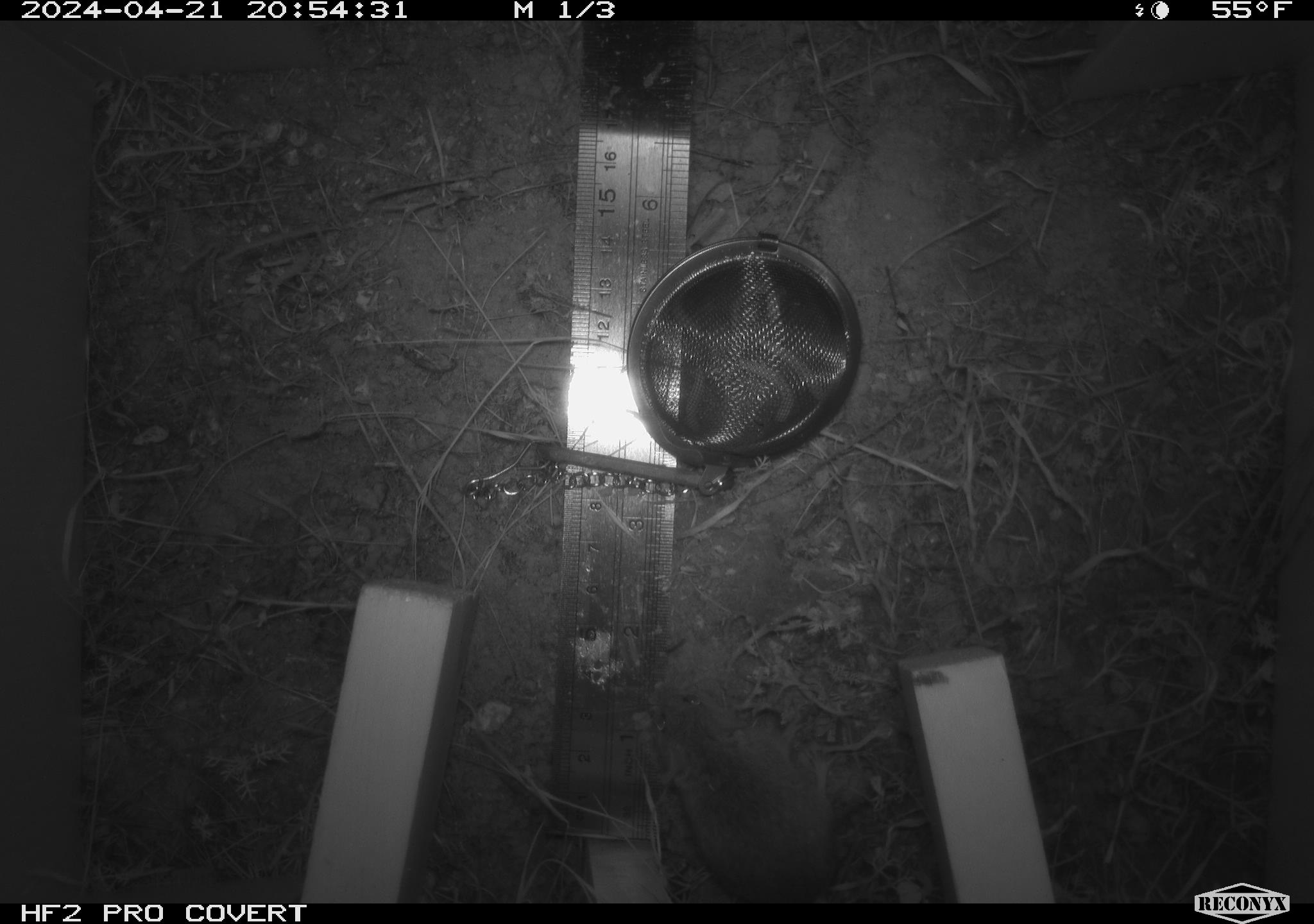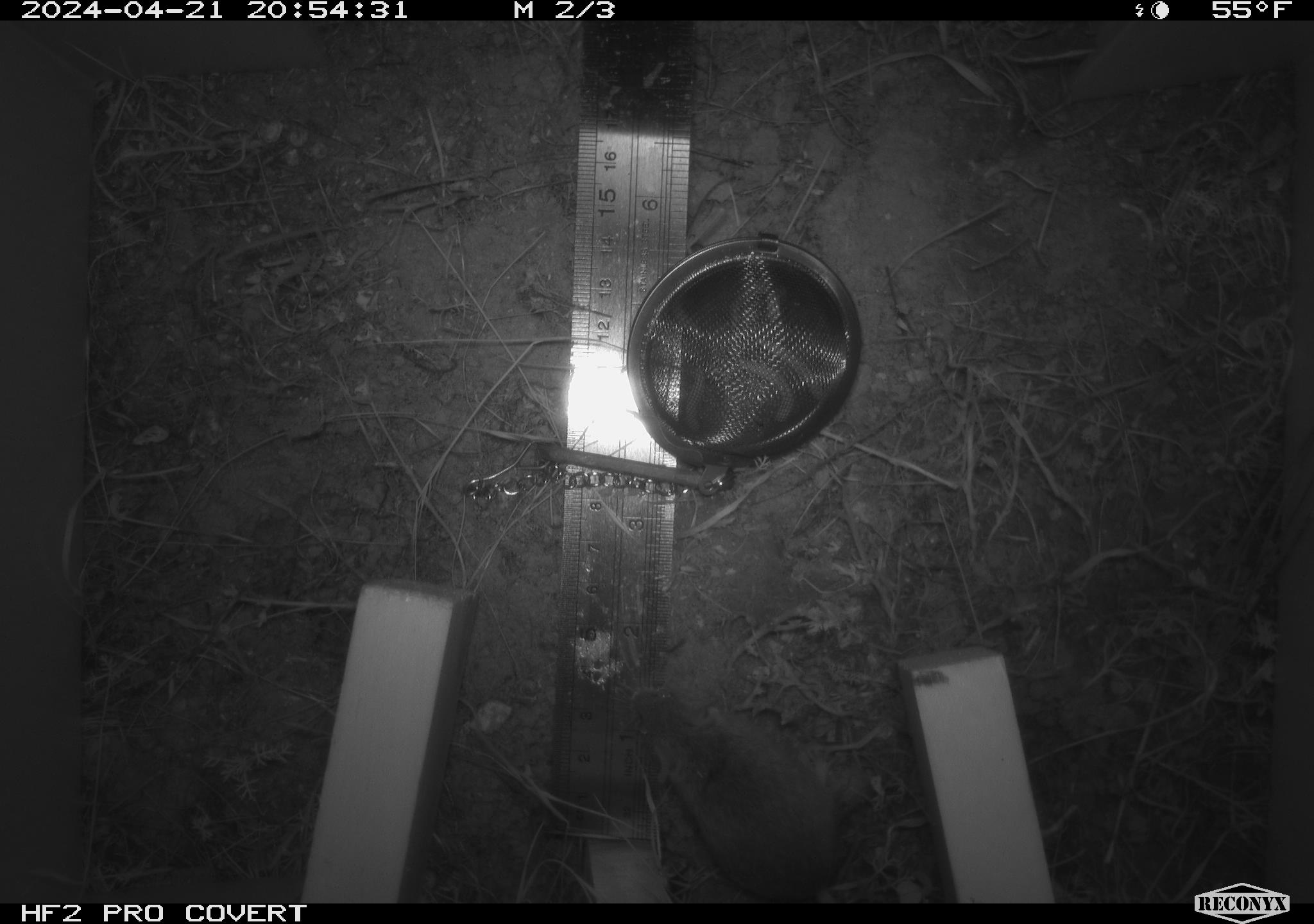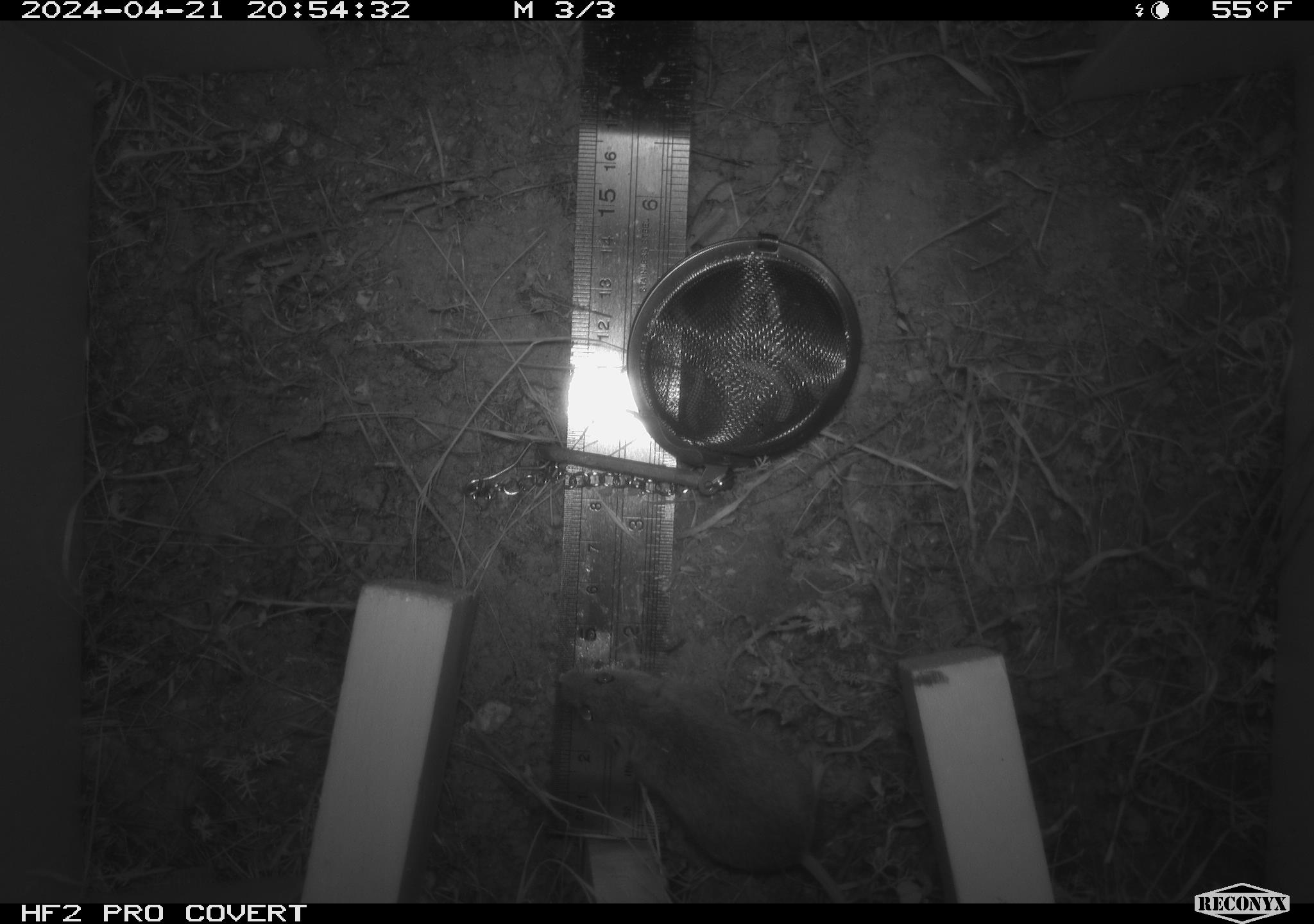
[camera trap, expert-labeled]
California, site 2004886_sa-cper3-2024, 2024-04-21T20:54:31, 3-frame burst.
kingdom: Animalia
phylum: Chordata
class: Mammalia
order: Rodentia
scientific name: Rodentia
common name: rodent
Rodent (Rodentia).